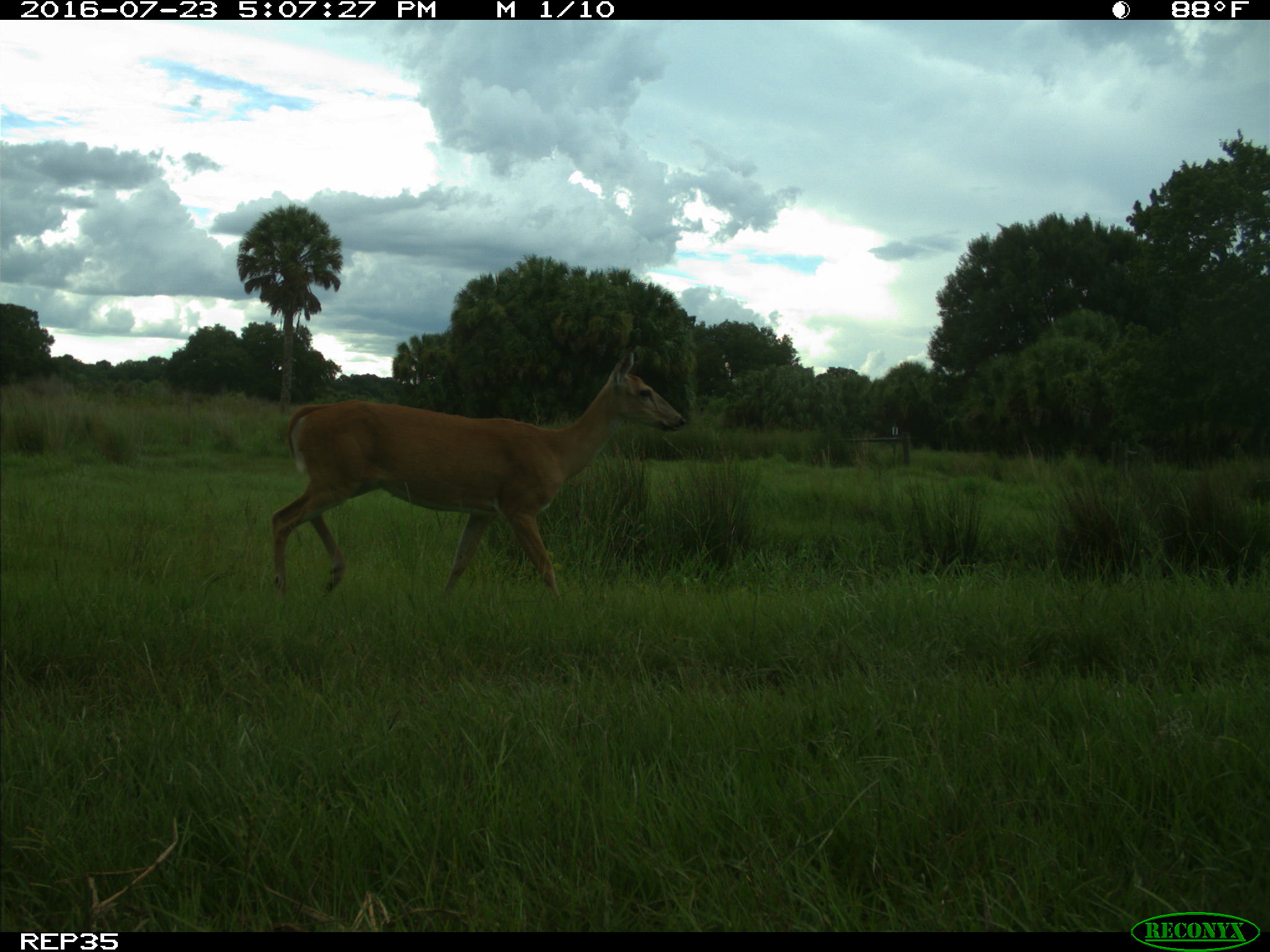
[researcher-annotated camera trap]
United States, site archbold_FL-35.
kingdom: Animalia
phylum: Chordata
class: Mammalia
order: Artiodactyla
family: Cervidae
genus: Odocoileus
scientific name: Odocoileus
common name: deer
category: unidentified deer